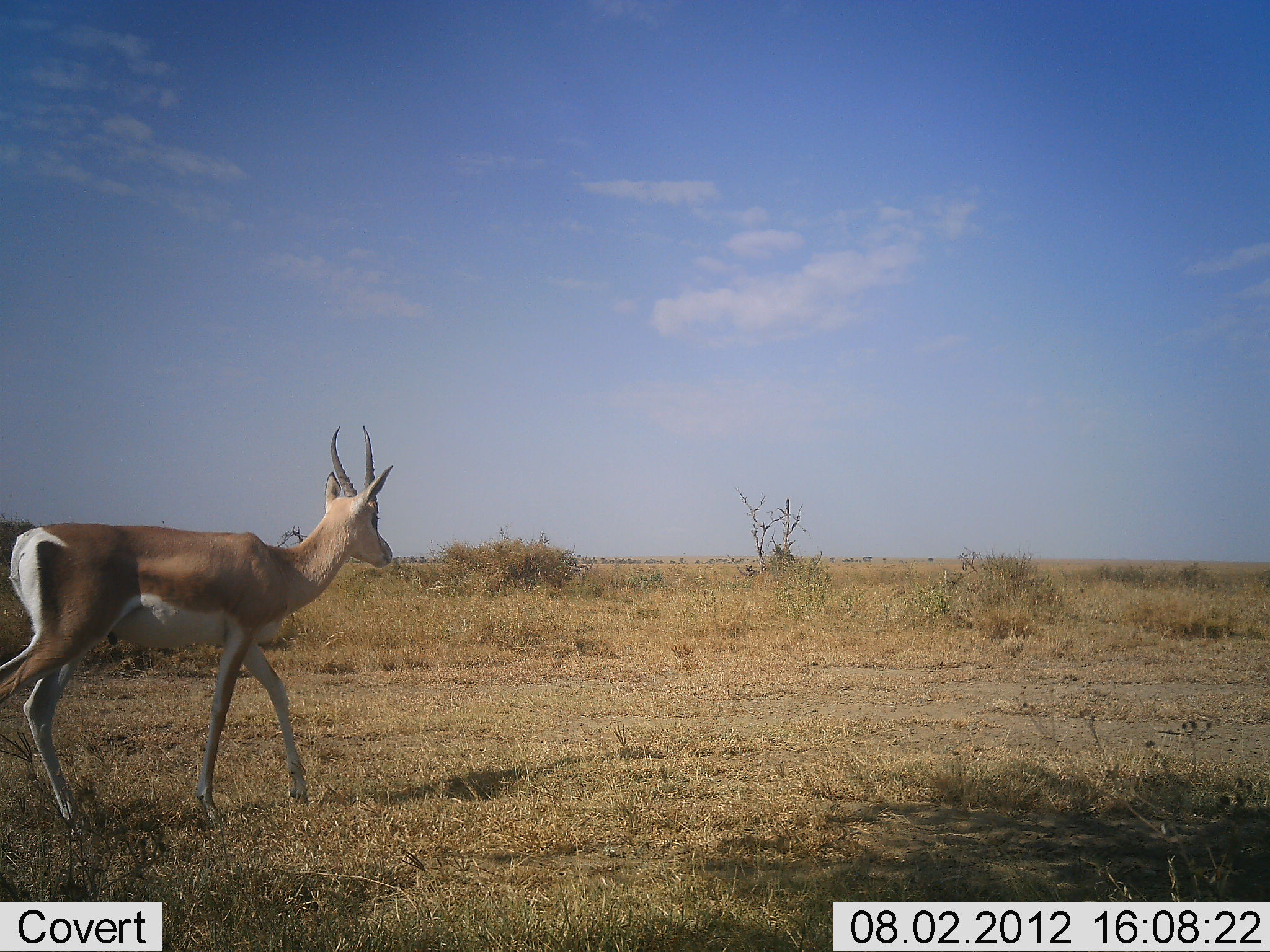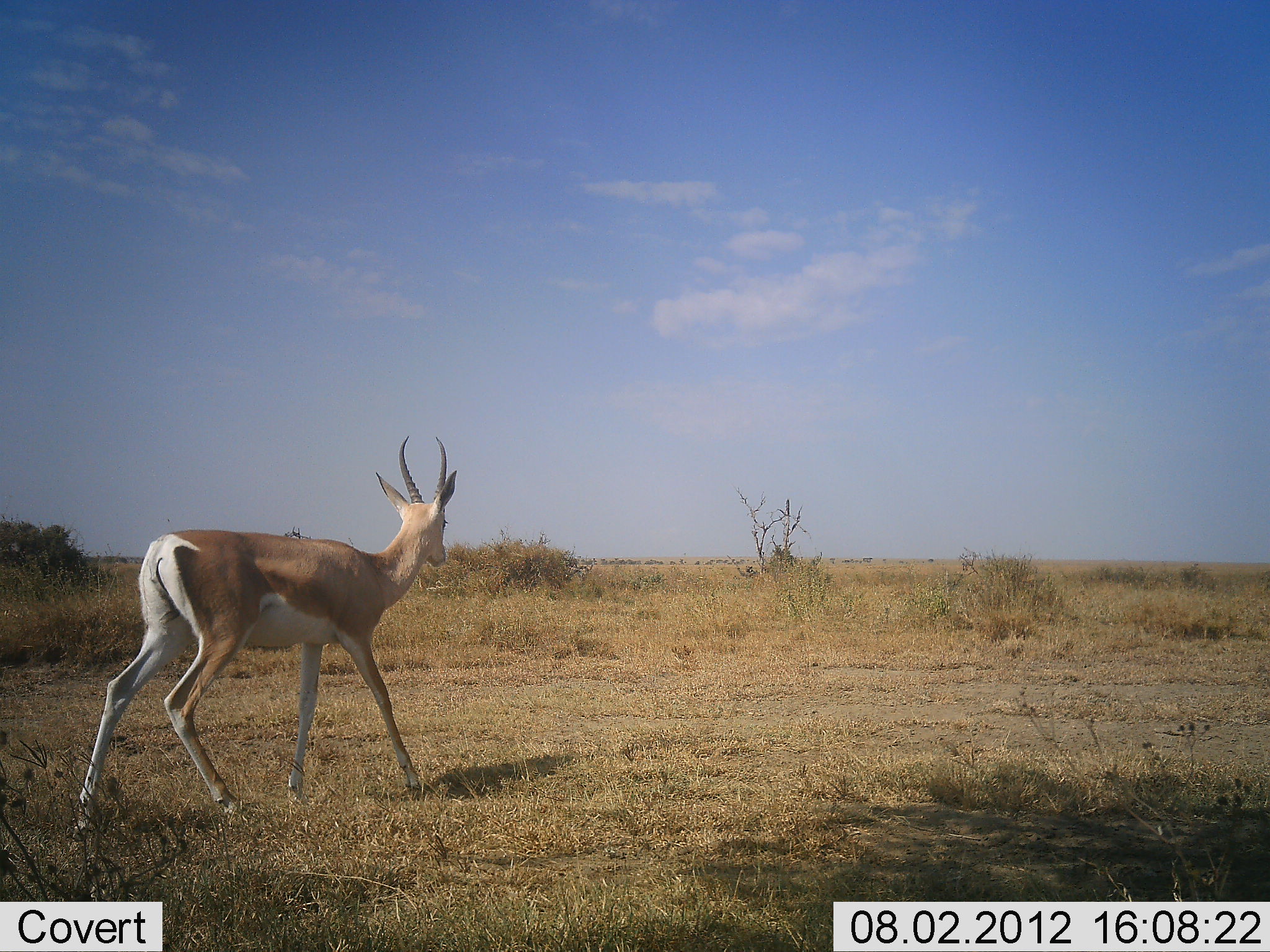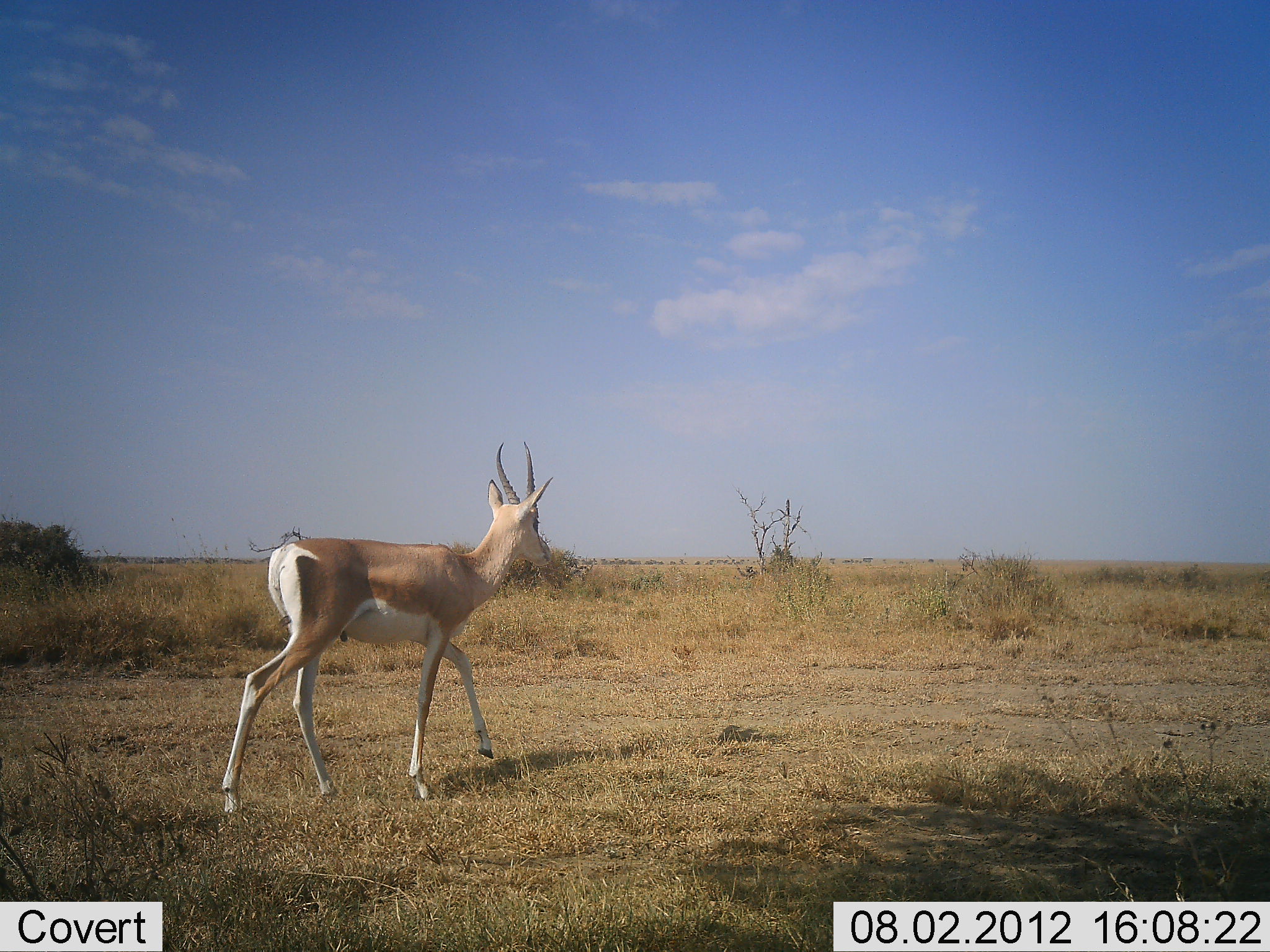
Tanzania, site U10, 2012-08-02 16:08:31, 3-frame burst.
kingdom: Animalia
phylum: Chordata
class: Mammalia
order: Artiodactyla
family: Bovidae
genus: Nanger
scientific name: Nanger granti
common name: grant's gazelle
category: gazellegrants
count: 1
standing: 0%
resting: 0%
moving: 100%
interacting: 0%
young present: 0%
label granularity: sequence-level